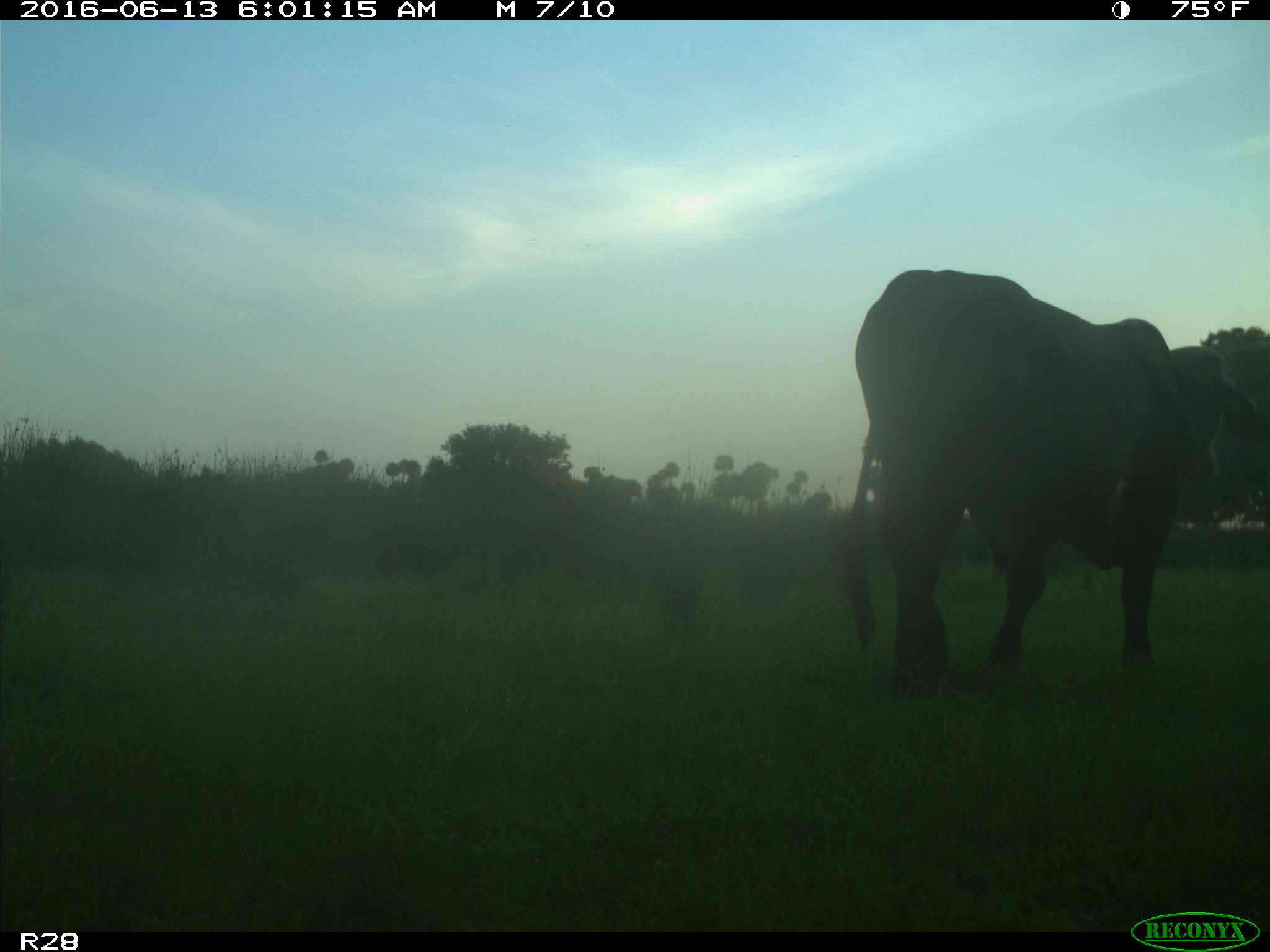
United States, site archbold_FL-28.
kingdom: Animalia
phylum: Chordata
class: Mammalia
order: Artiodactyla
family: Bovidae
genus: Bos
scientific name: Bos taurus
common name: domestic cow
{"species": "Bos taurus (domestic cow)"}